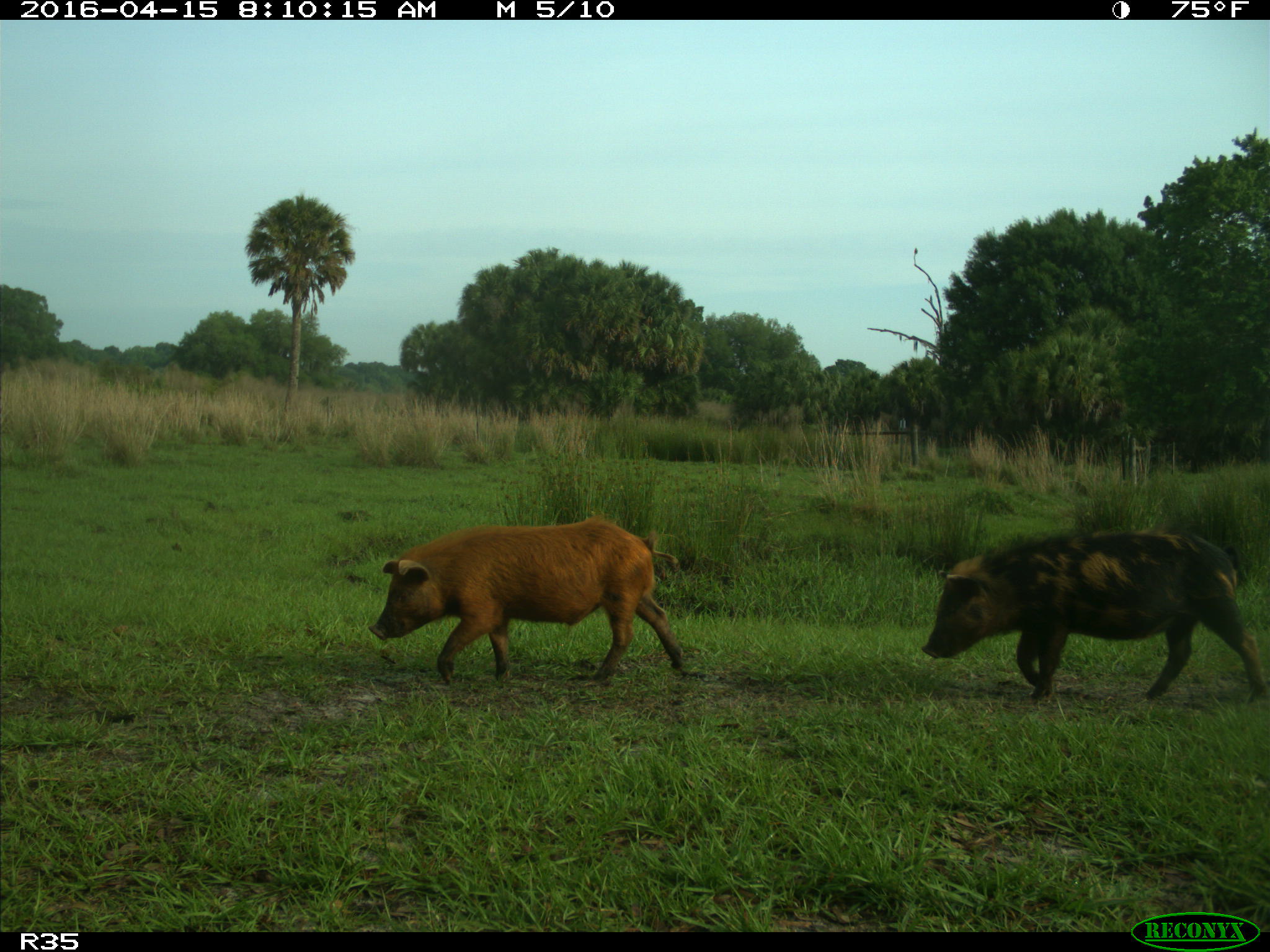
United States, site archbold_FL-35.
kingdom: Animalia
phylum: Chordata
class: Mammalia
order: Artiodactyla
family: Suidae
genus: Sus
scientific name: Sus scrofa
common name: wild boar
Sus scrofa (wild boar).